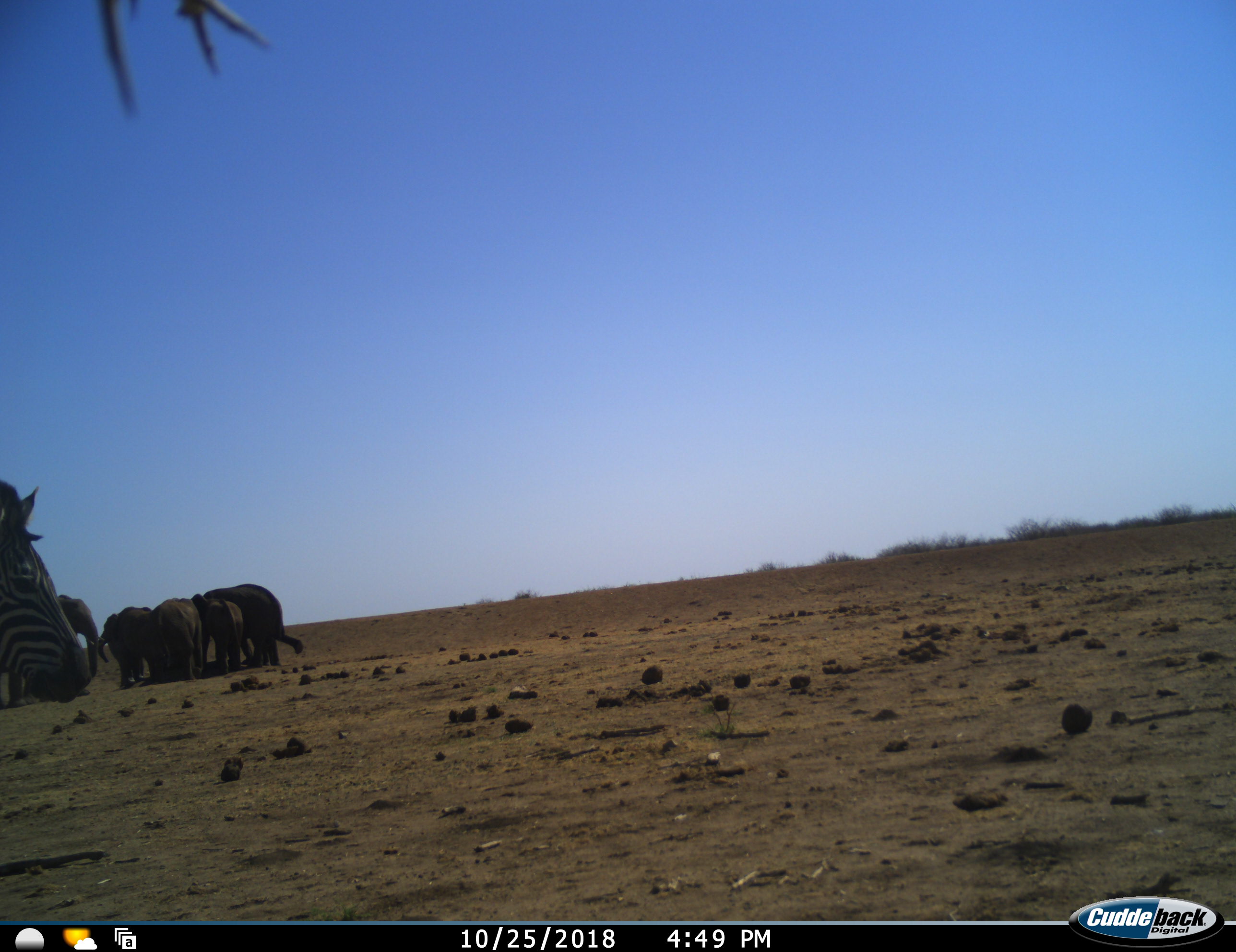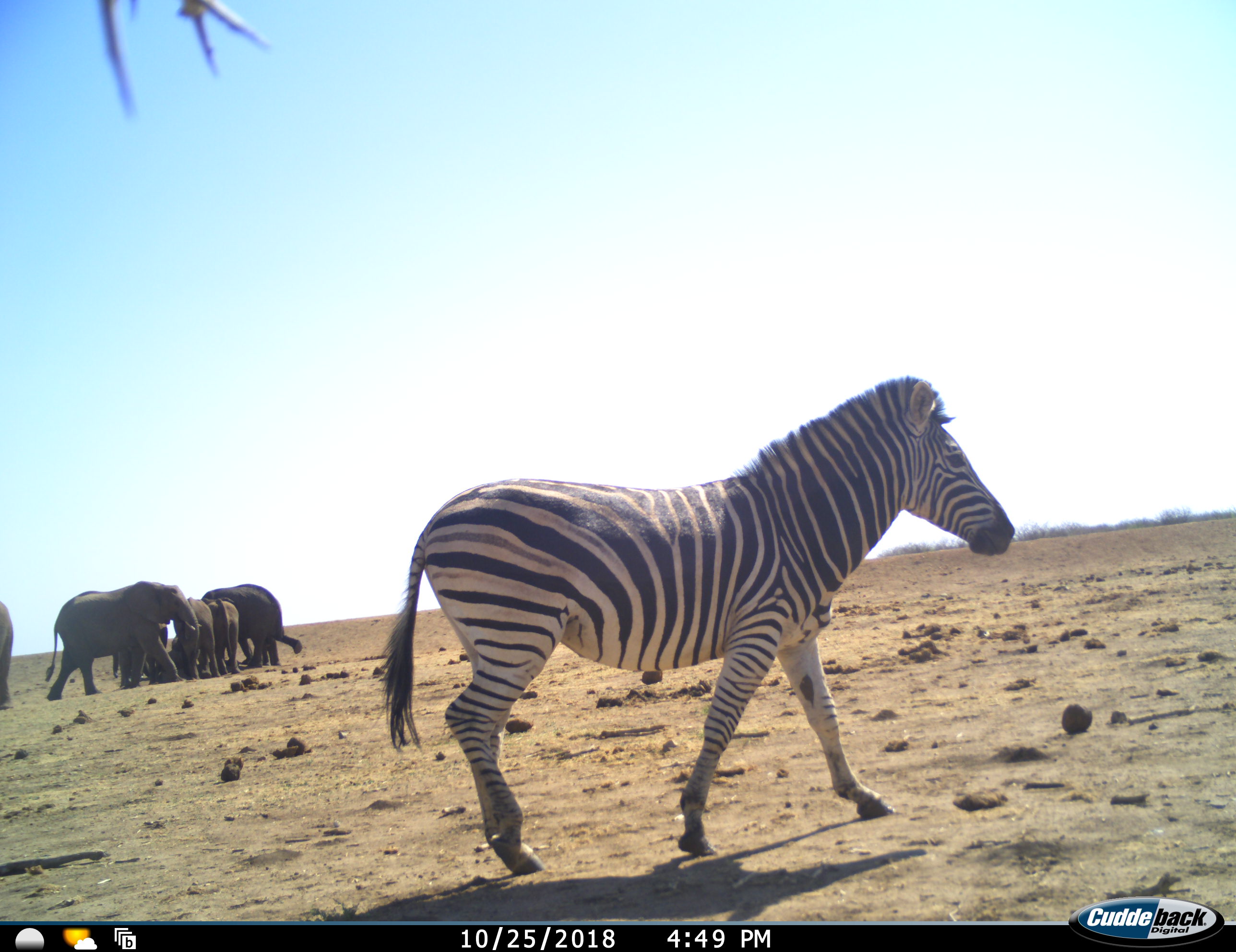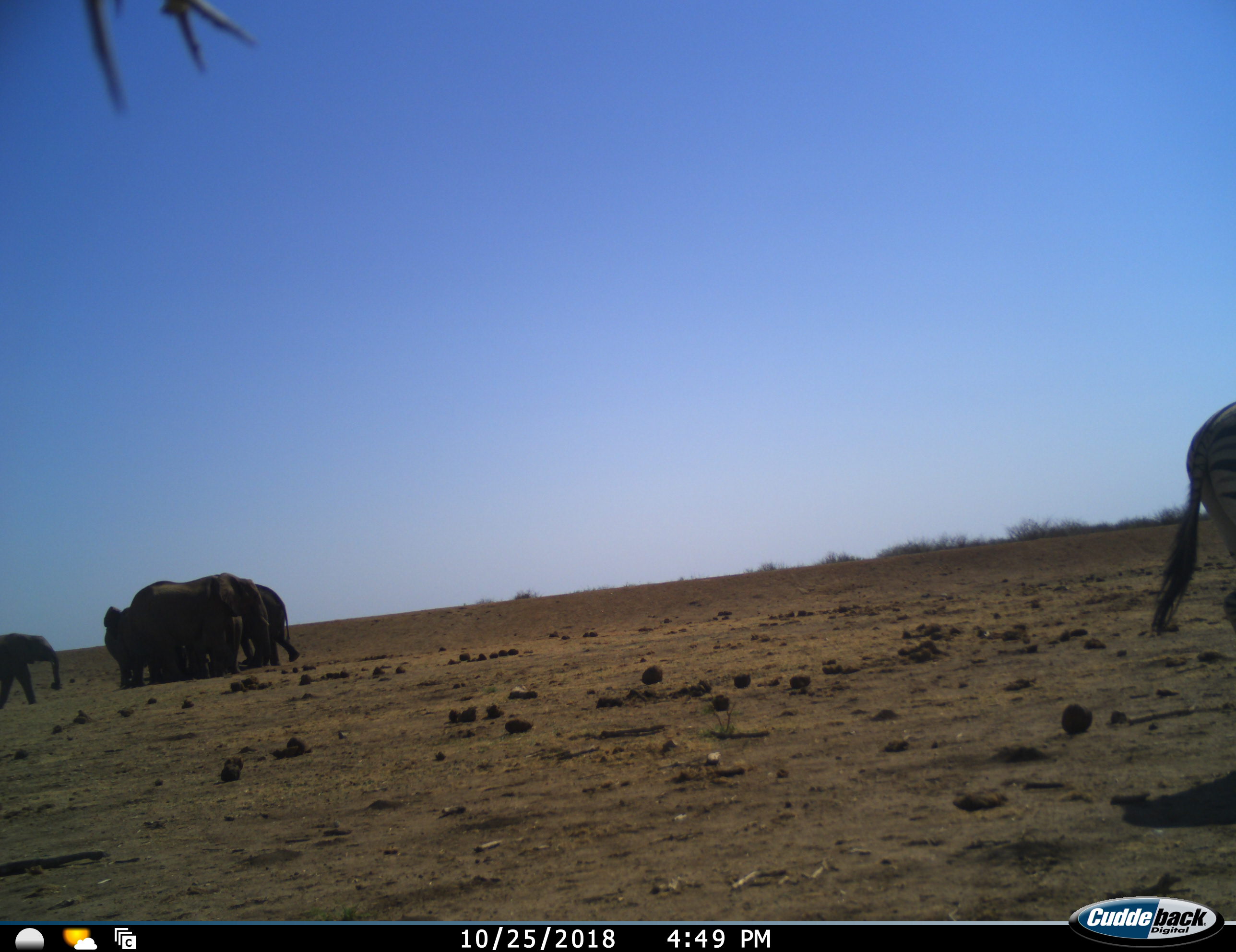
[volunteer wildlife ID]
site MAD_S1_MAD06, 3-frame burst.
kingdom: Animalia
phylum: Chordata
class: Mammalia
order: Proboscidea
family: Elephantidae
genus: Loxodonta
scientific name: Loxodonta africana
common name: african bush elephant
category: elephant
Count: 7.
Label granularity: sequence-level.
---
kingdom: Animalia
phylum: Chordata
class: Mammalia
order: Perissodactyla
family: Equidae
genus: Equus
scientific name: Equus quagga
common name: plains zebra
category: zebraplains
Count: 1.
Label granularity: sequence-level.